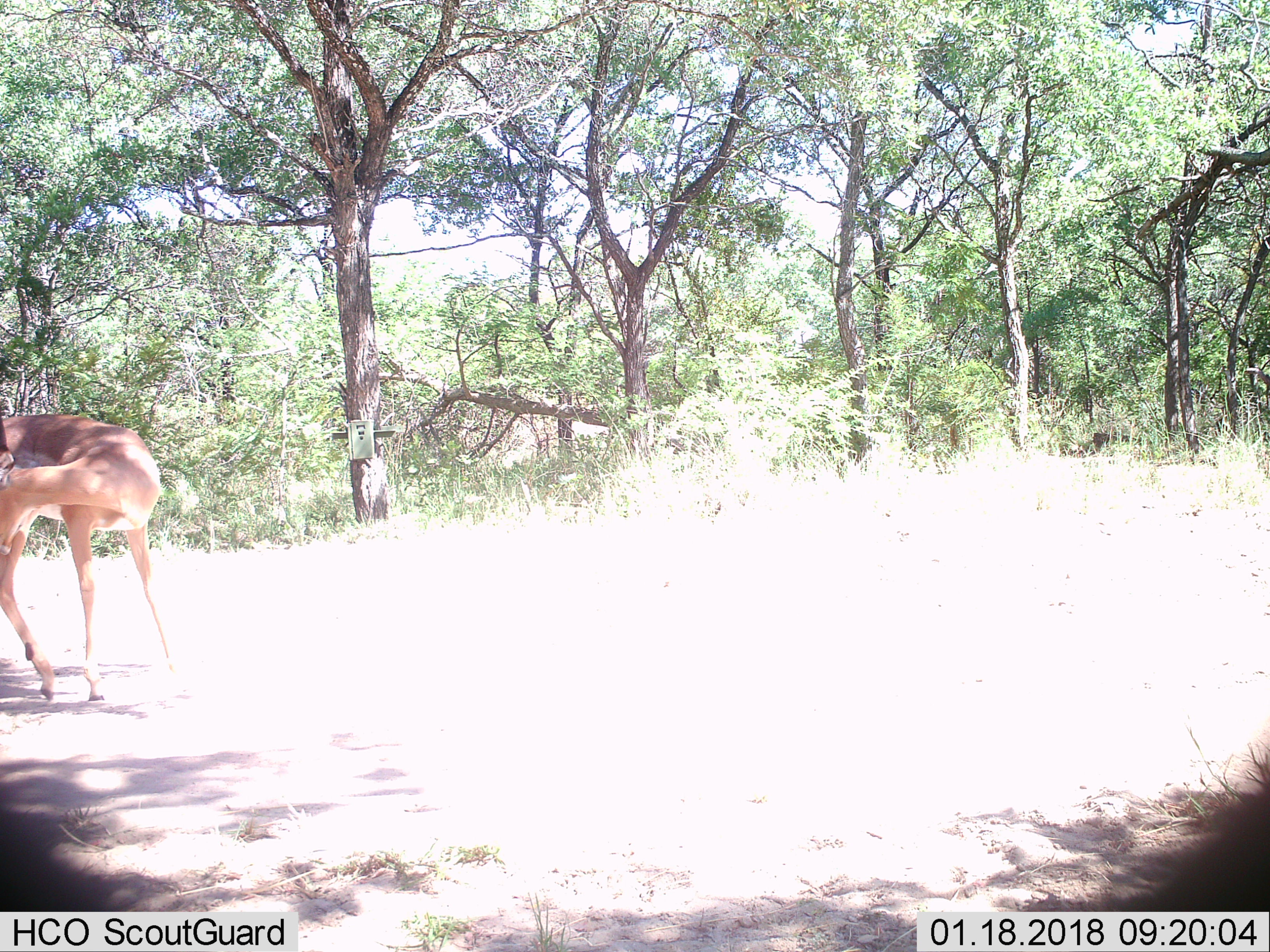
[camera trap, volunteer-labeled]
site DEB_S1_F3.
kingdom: Animalia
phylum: Chordata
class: Mammalia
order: Artiodactyla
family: Bovidae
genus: Aepyceros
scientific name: Aepyceros melampus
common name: impala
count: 1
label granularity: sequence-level